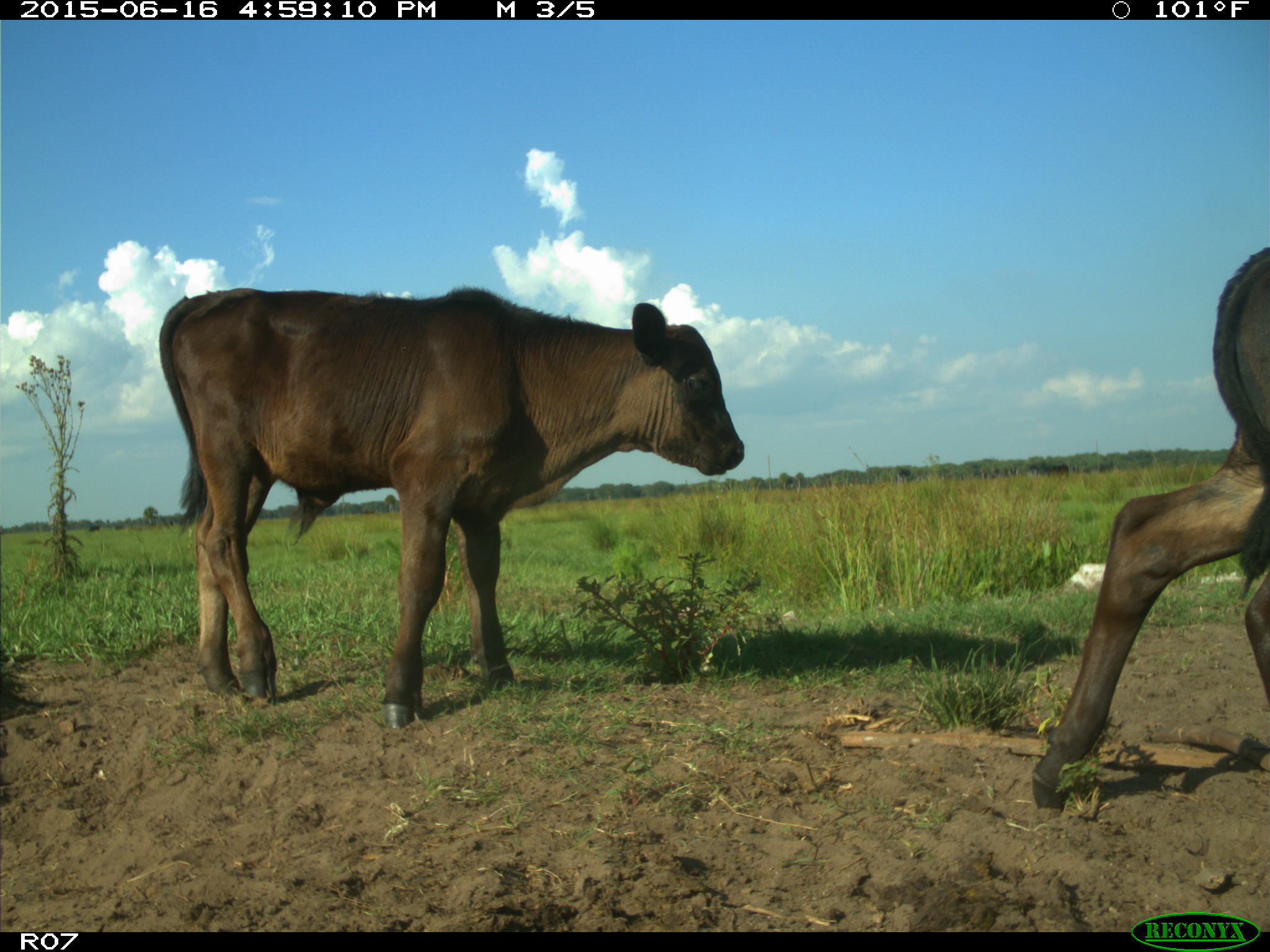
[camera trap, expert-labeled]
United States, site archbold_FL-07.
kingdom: Animalia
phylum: Chordata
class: Mammalia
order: Artiodactyla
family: Bovidae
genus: Bos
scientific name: Bos taurus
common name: domestic cow